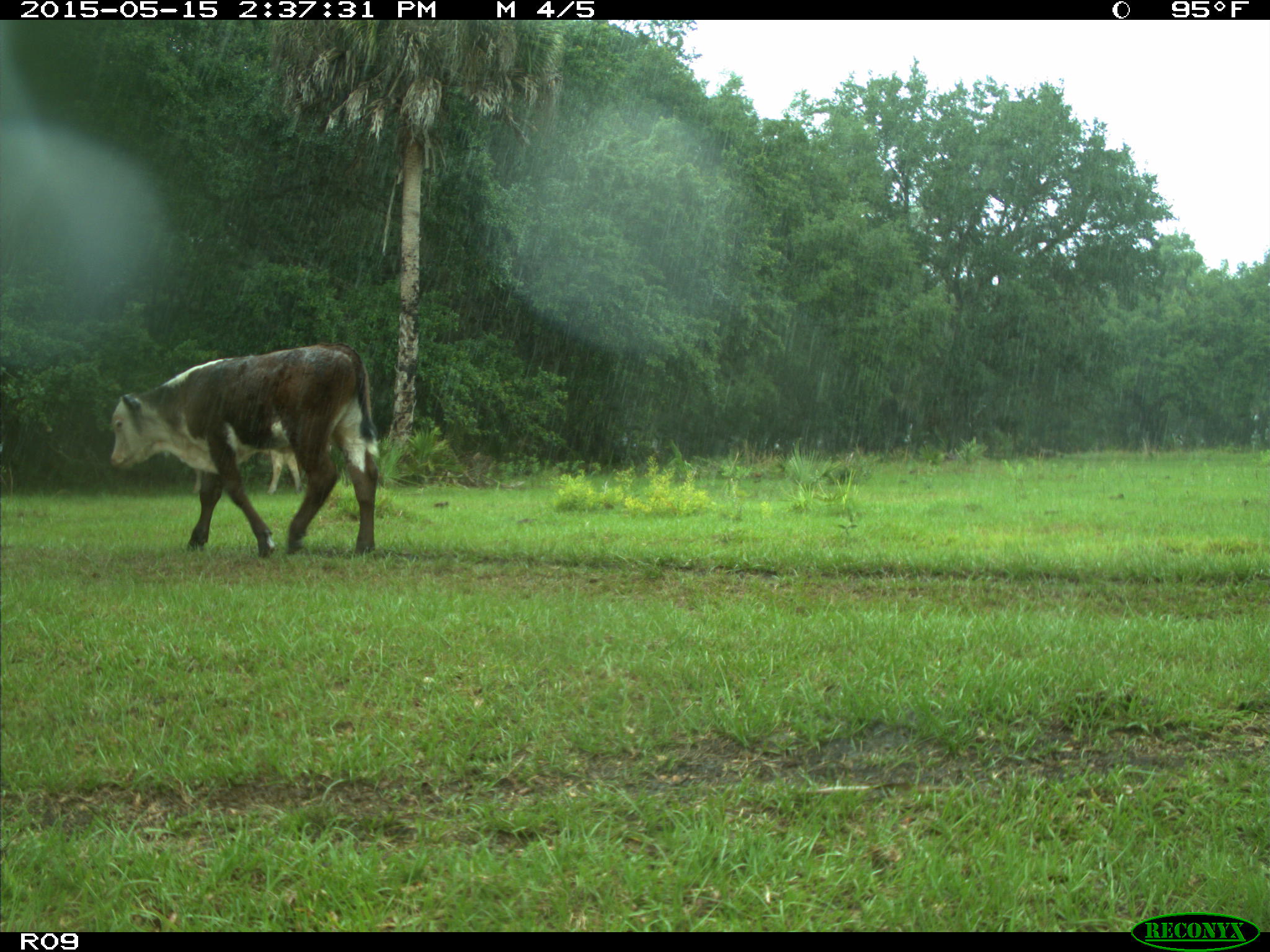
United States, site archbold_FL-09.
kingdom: Animalia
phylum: Chordata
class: Mammalia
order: Artiodactyla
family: Bovidae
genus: Bos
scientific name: Bos taurus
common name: domestic cow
Bos taurus (domestic cow).